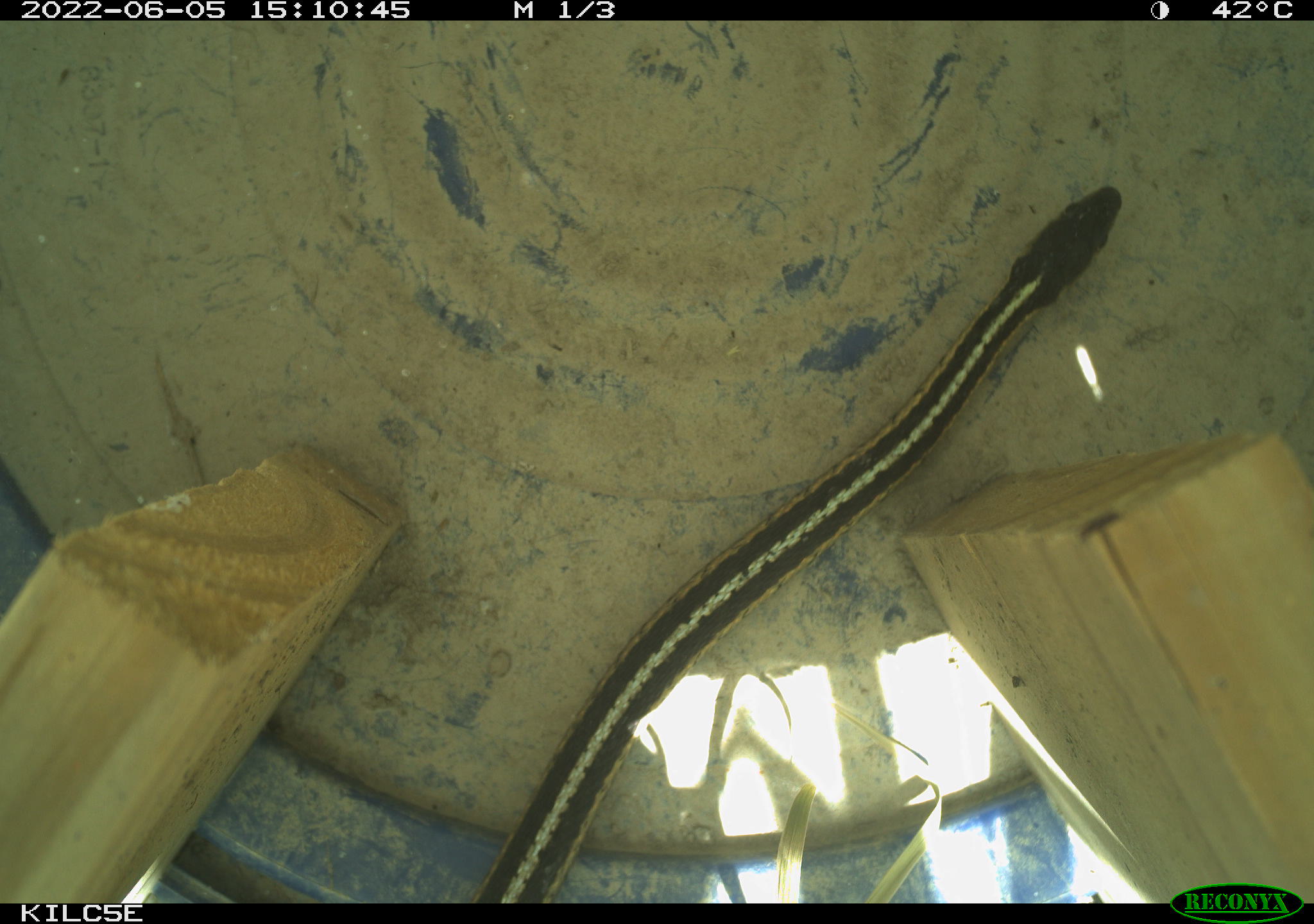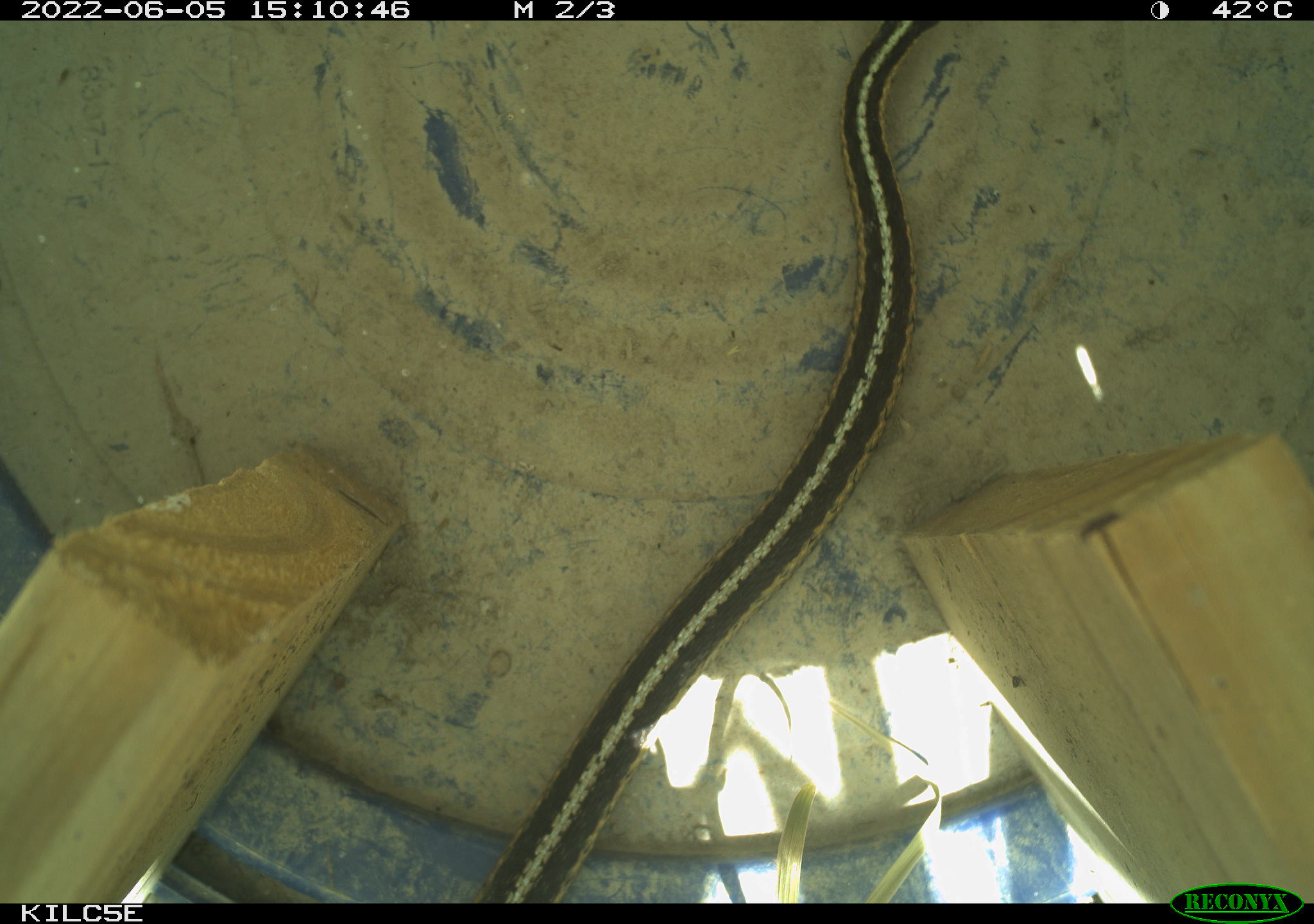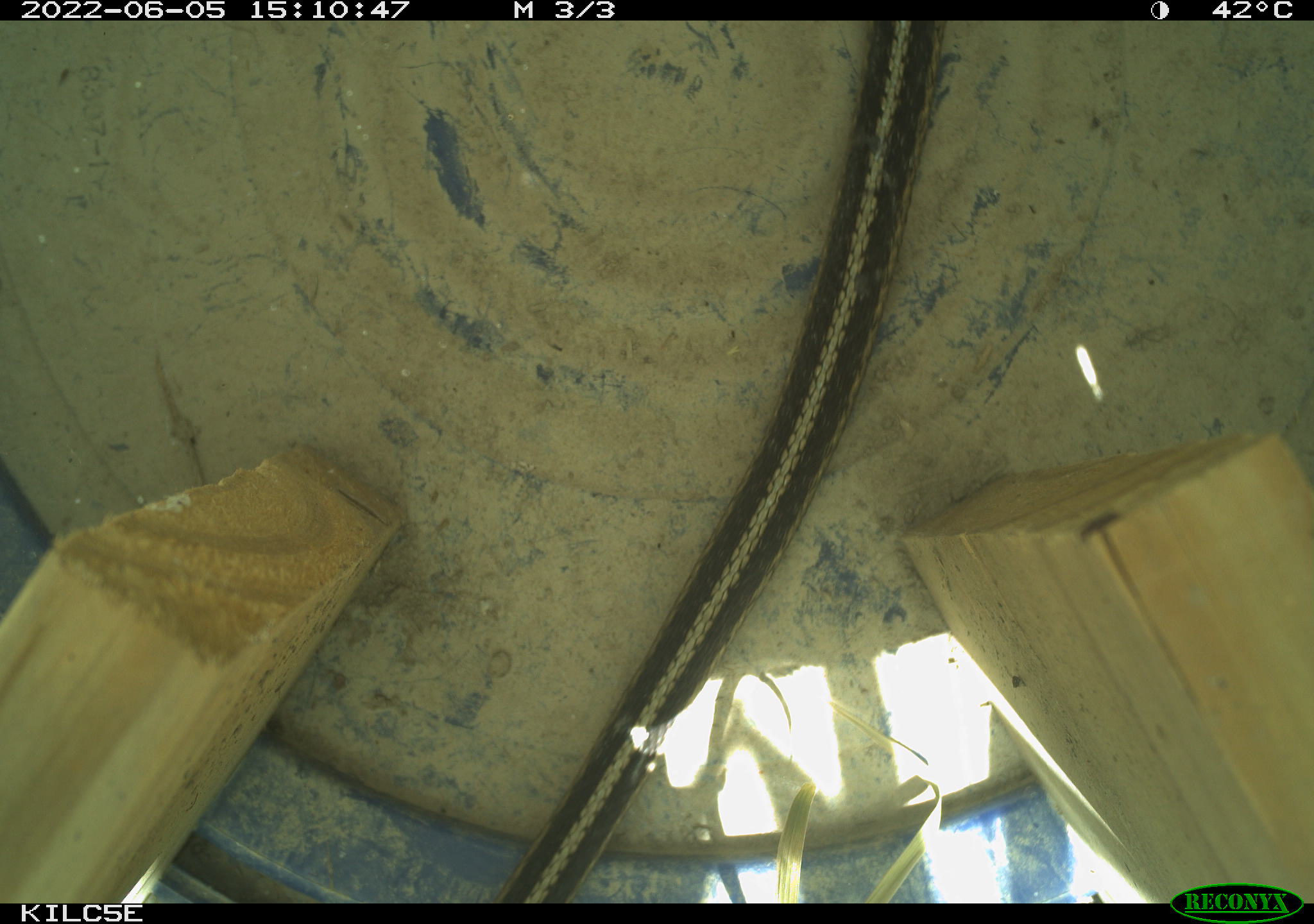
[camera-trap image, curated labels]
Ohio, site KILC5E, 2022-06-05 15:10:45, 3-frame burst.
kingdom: Animalia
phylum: Chordata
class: Reptilia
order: Squamata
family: Colubridae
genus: Thamnophis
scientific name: Thamnophis sirtalis sirtalis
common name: eastern gartersnake